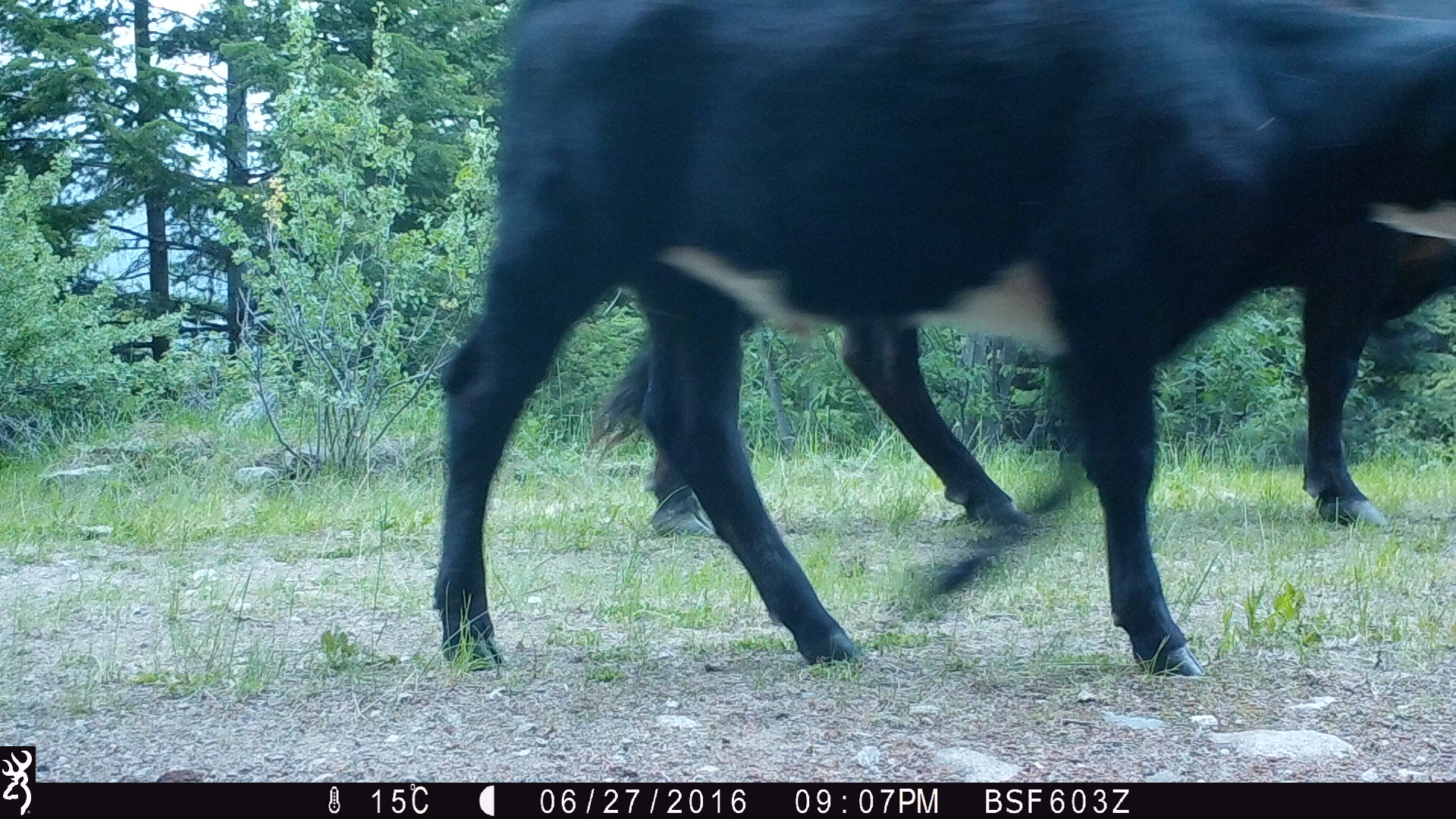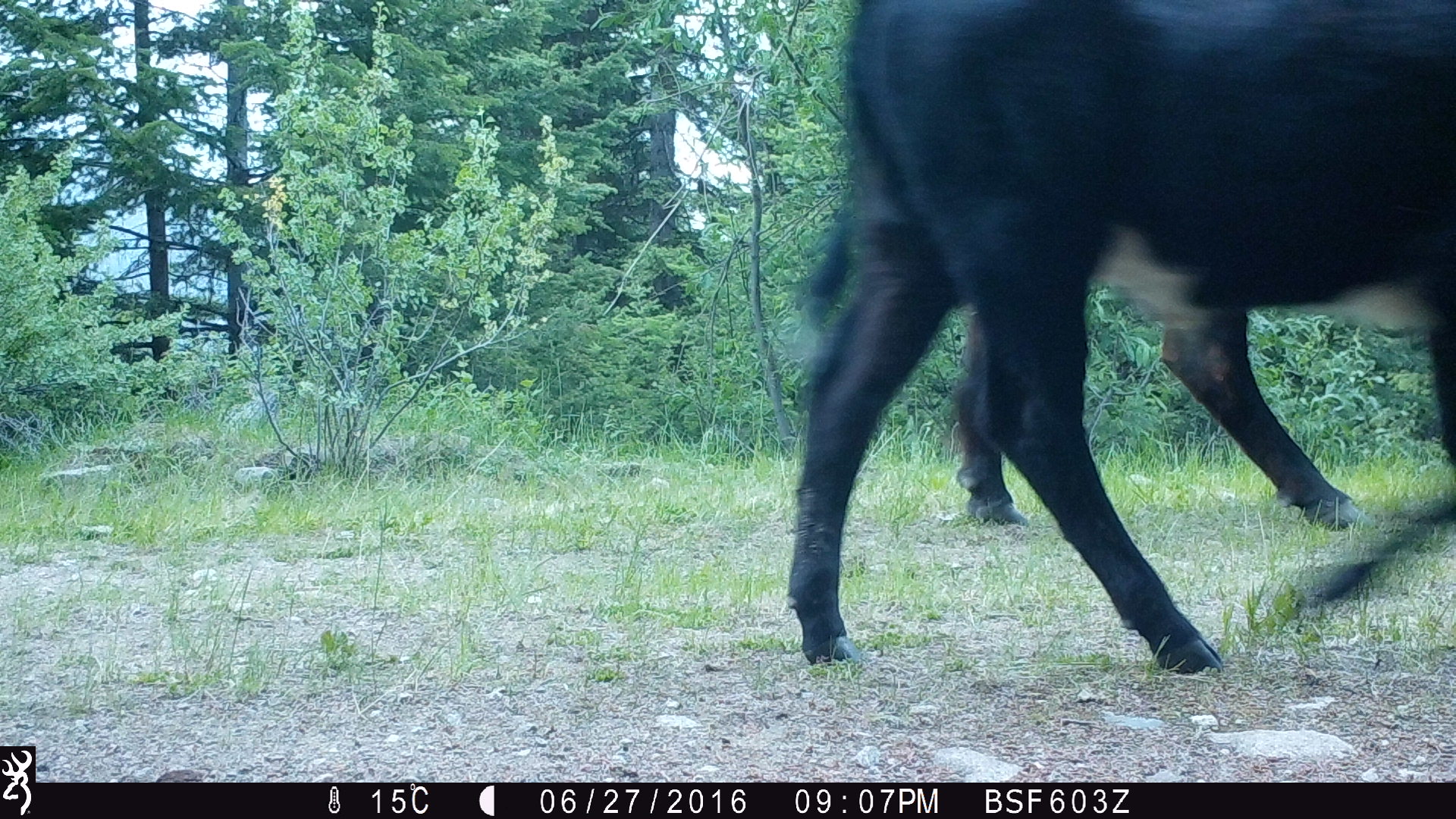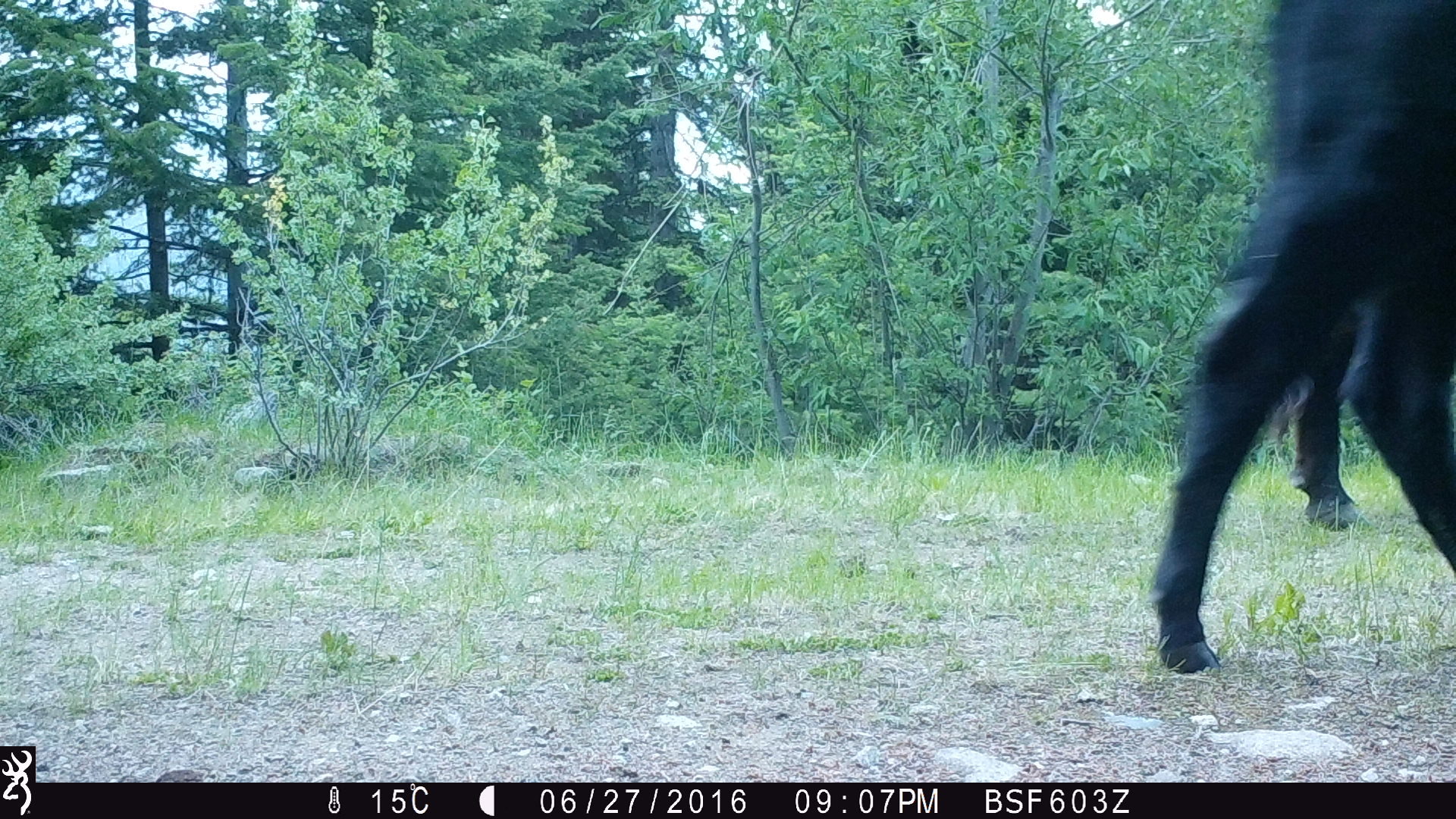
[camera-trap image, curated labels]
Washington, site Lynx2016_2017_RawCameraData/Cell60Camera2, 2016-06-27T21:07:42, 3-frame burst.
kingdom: Animalia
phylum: Chordata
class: Mammalia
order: Artiodactyla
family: Bovidae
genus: Bos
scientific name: Bos taurus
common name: domestic cattle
Domestic cattle (Bos taurus). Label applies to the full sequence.